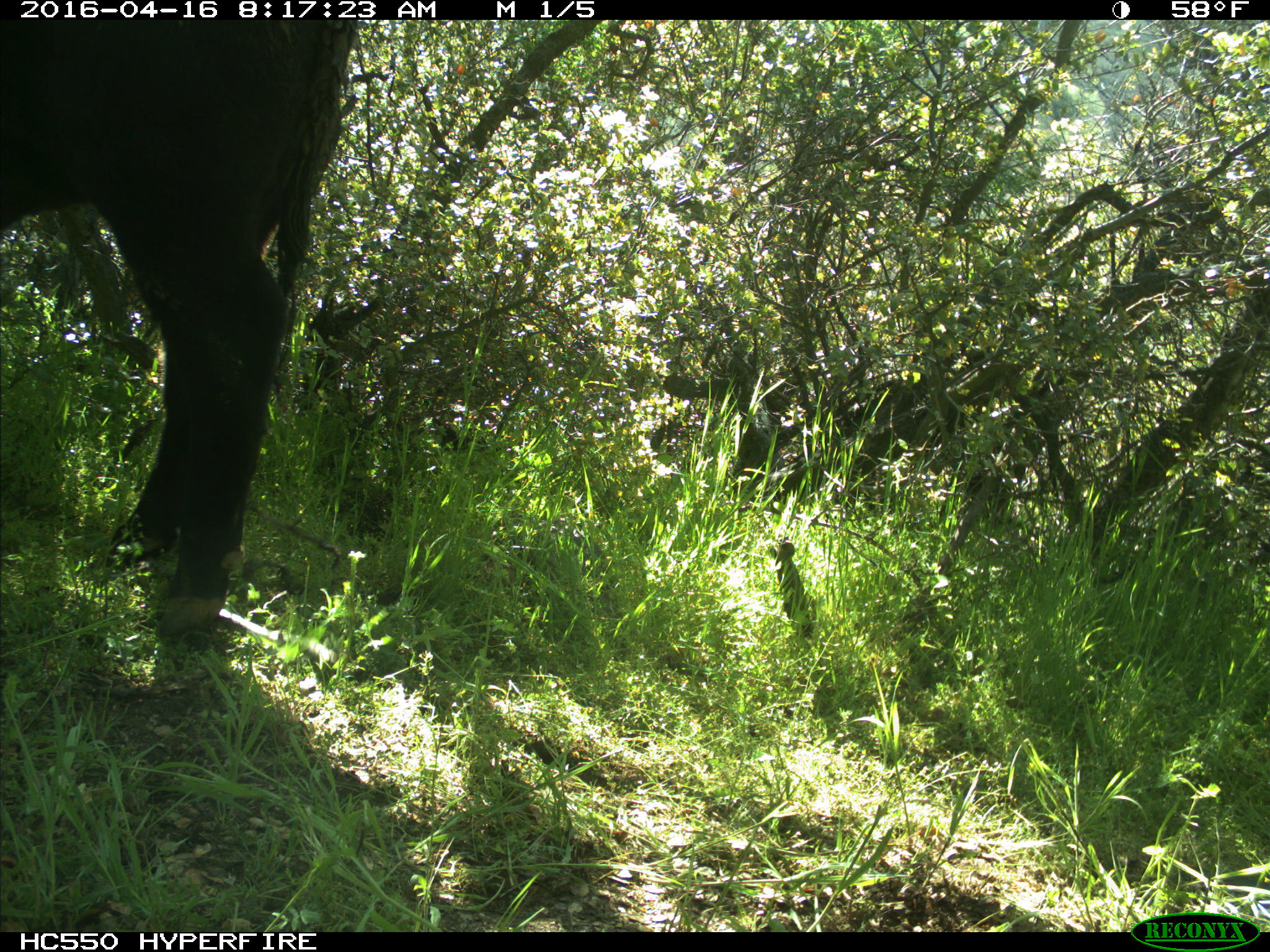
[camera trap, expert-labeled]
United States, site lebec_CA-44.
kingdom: Animalia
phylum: Chordata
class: Mammalia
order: Artiodactyla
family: Bovidae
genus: Bos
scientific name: Bos taurus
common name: domestic cow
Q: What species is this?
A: Bos taurus (domestic cow).